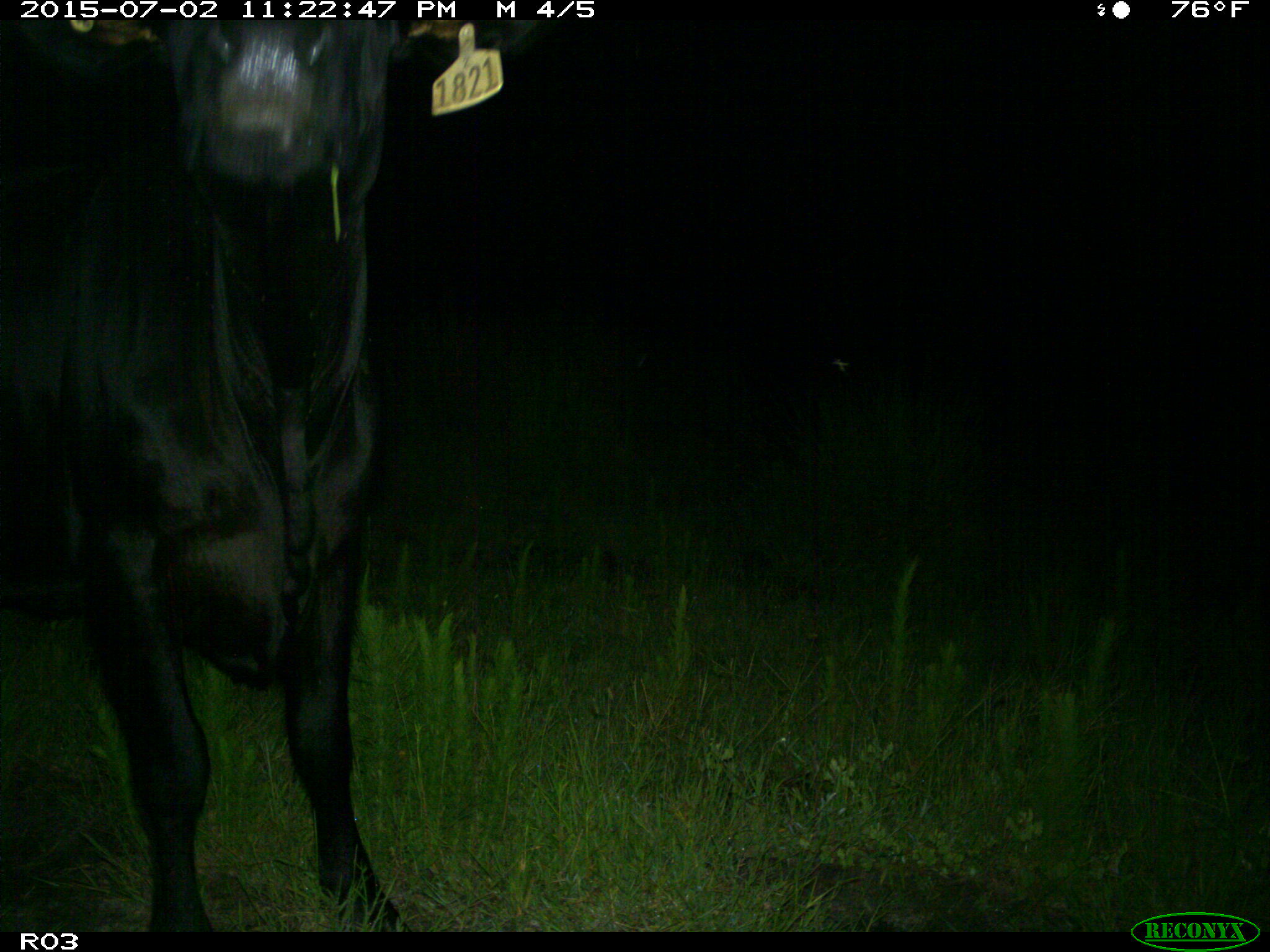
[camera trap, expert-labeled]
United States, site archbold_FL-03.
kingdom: Animalia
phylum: Chordata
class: Mammalia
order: Artiodactyla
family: Bovidae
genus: Bos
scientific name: Bos taurus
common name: domestic cow